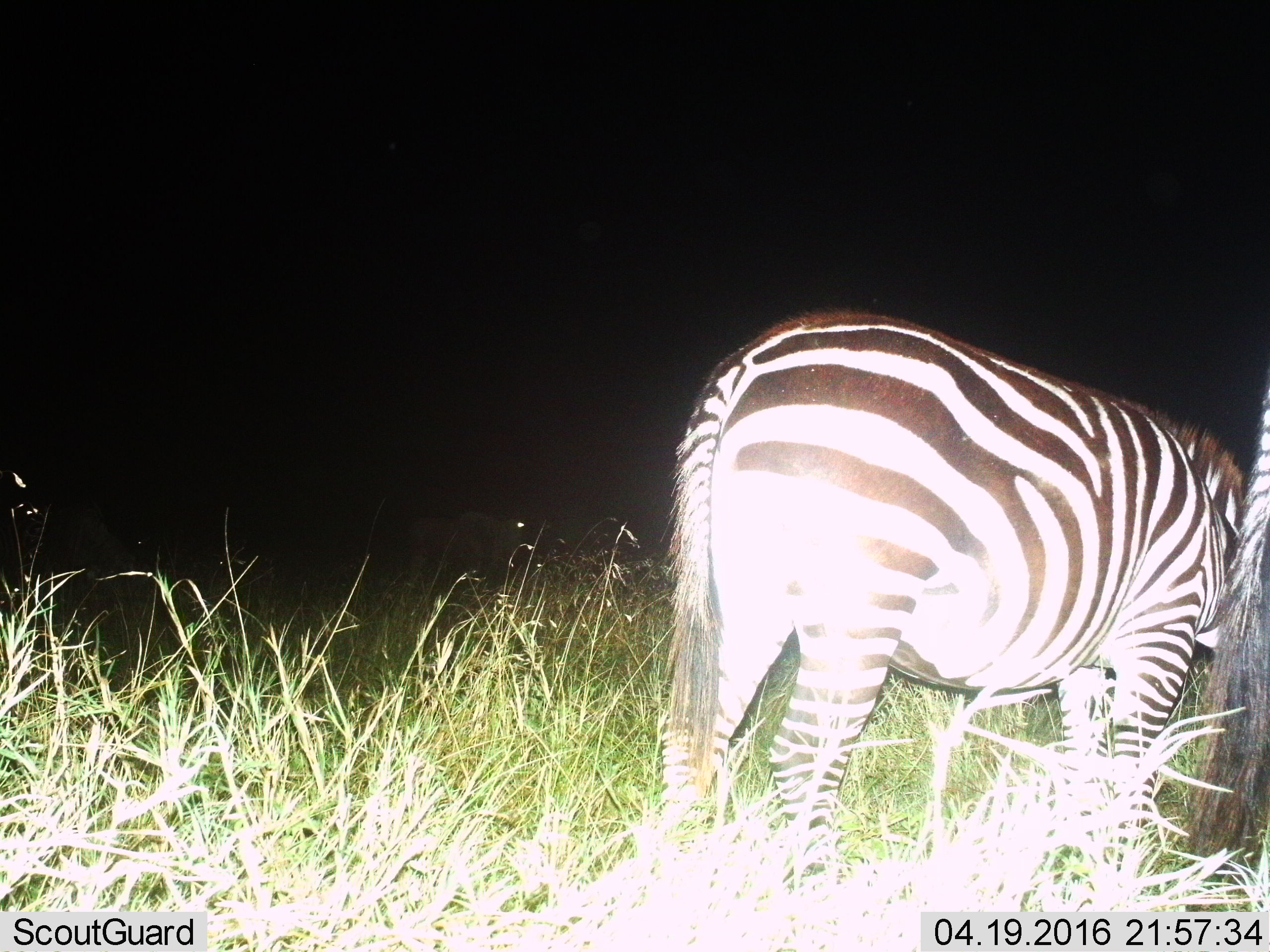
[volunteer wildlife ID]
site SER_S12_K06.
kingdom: Animalia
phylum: Chordata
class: Mammalia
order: Perissodactyla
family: Equidae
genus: Equus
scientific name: Equus quagga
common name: plains zebra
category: zebraplains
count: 2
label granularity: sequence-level